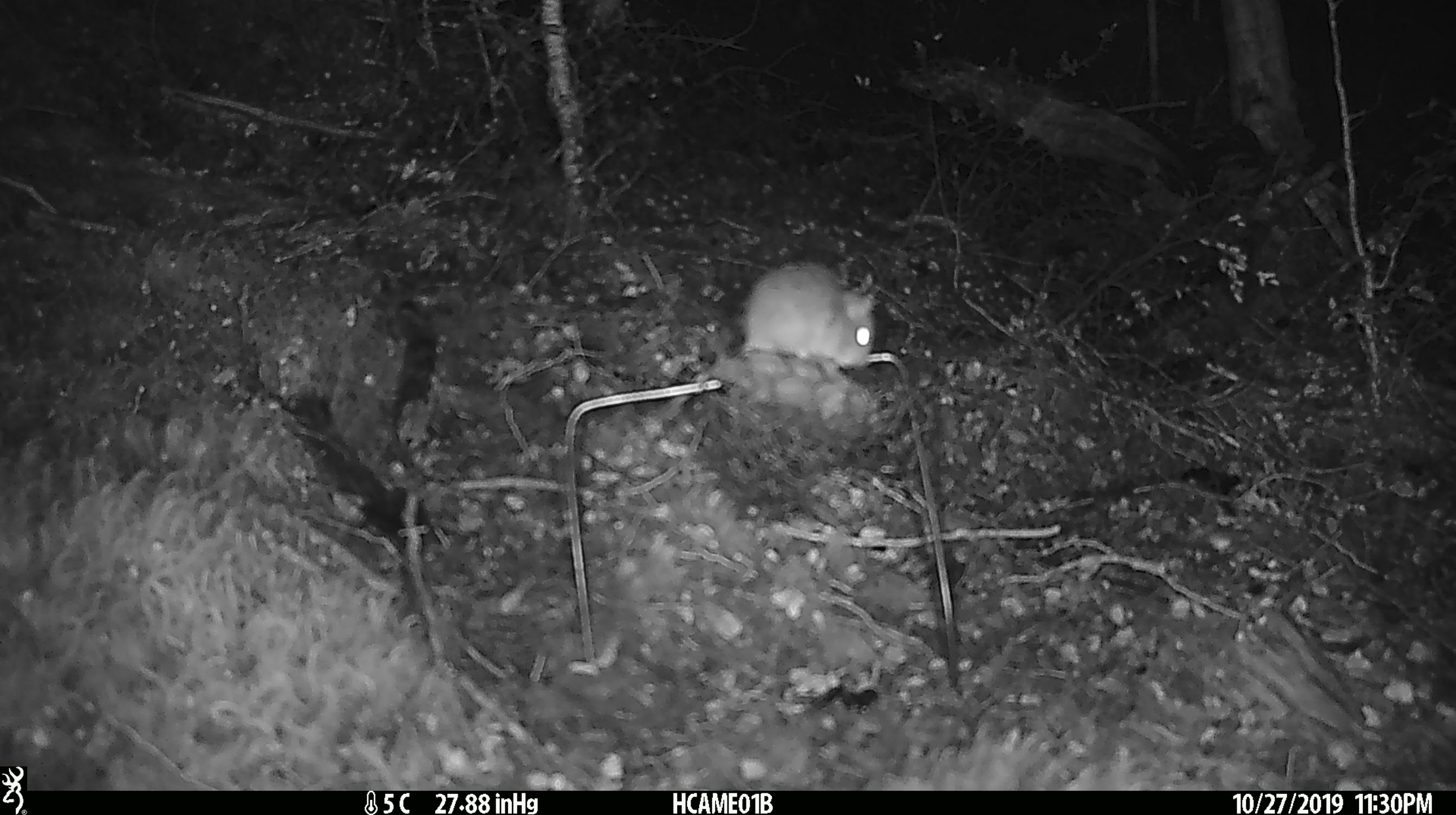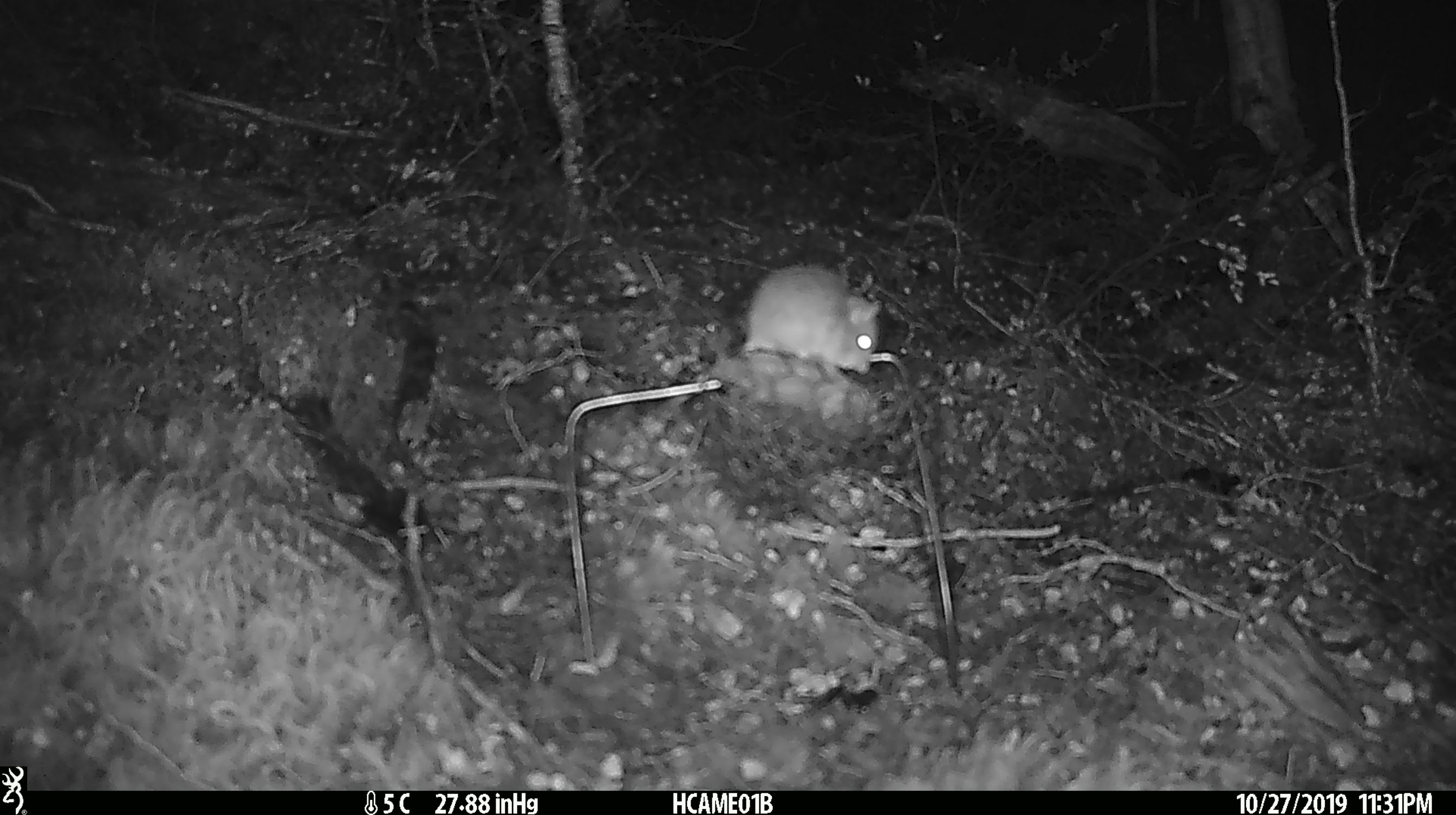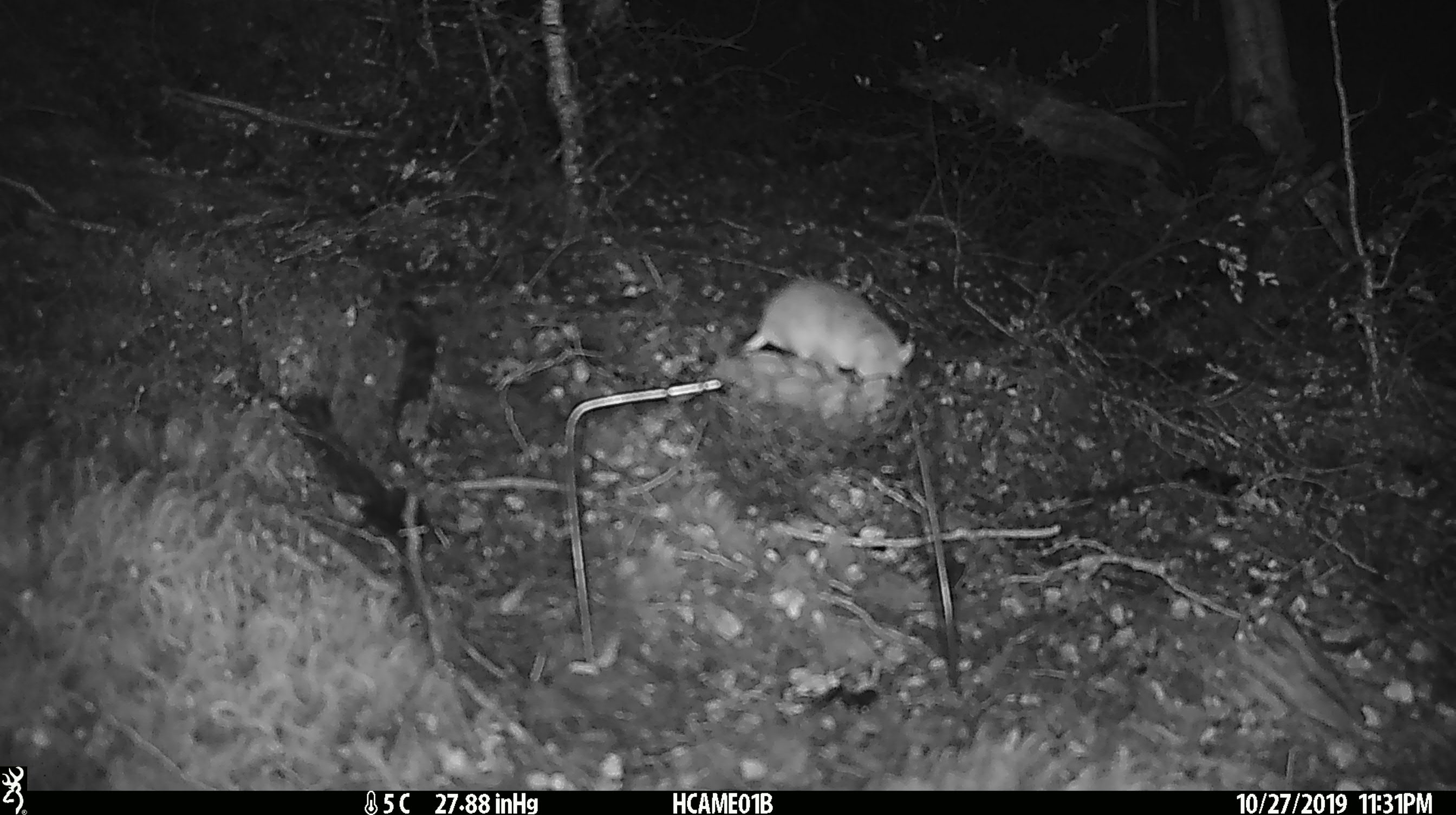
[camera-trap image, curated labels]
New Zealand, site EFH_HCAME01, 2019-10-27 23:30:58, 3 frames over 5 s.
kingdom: Animalia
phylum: Chordata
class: Mammalia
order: Rodentia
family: Muridae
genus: Mus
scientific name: Mus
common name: mouse